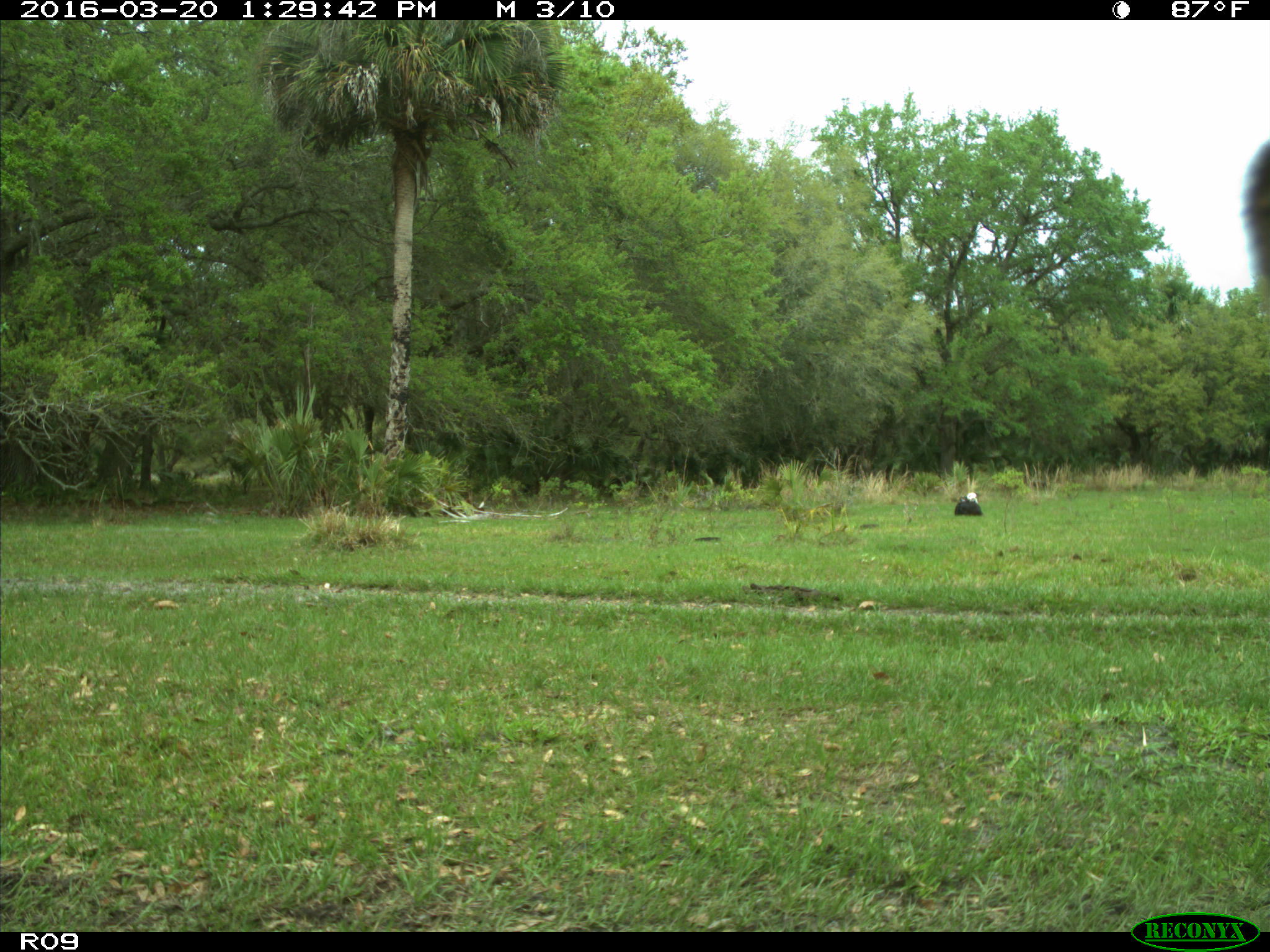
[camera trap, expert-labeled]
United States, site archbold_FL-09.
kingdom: Animalia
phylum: Chordata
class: Mammalia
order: Artiodactyla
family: Bovidae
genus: Bos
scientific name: Bos taurus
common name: domestic cow